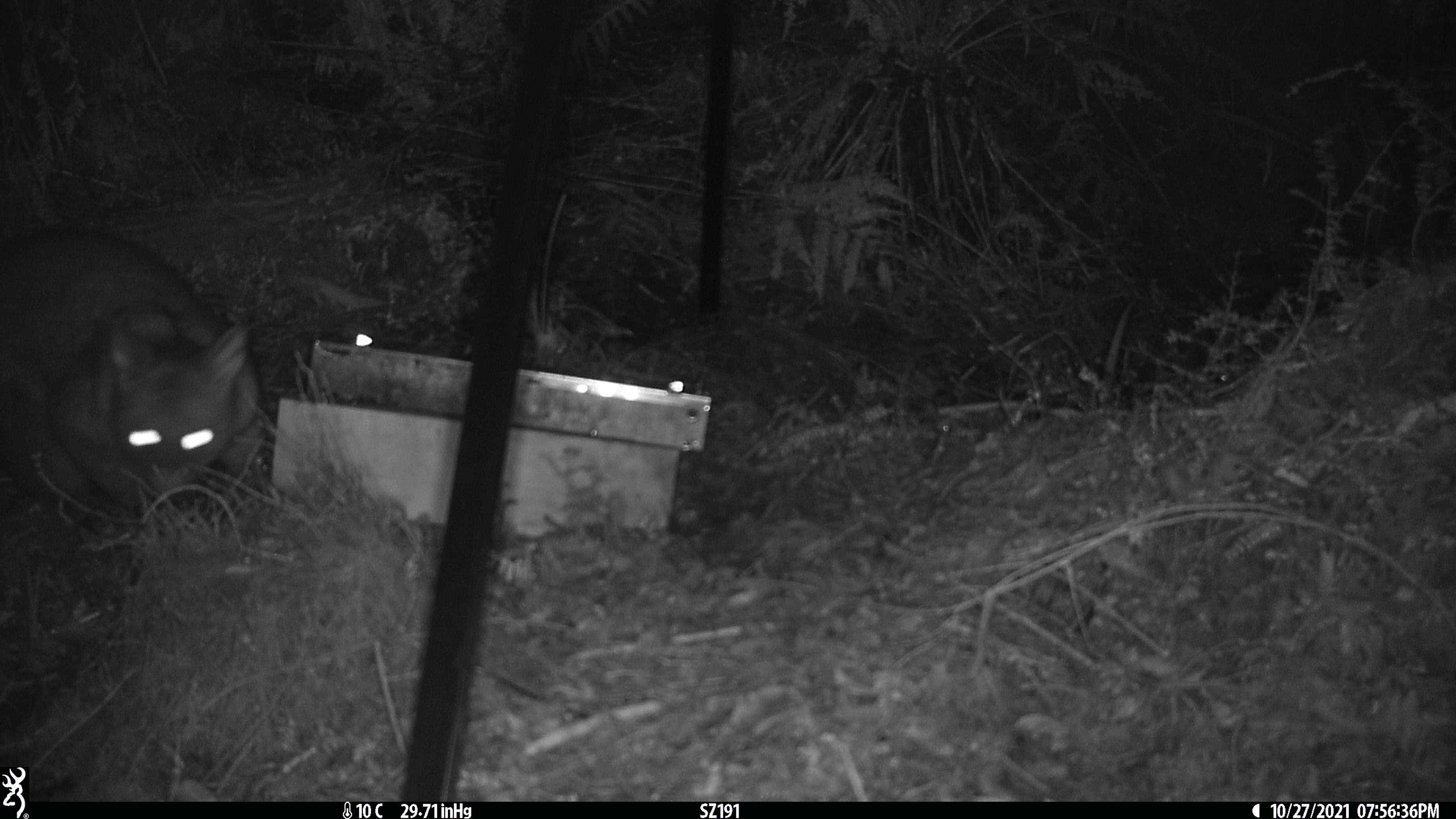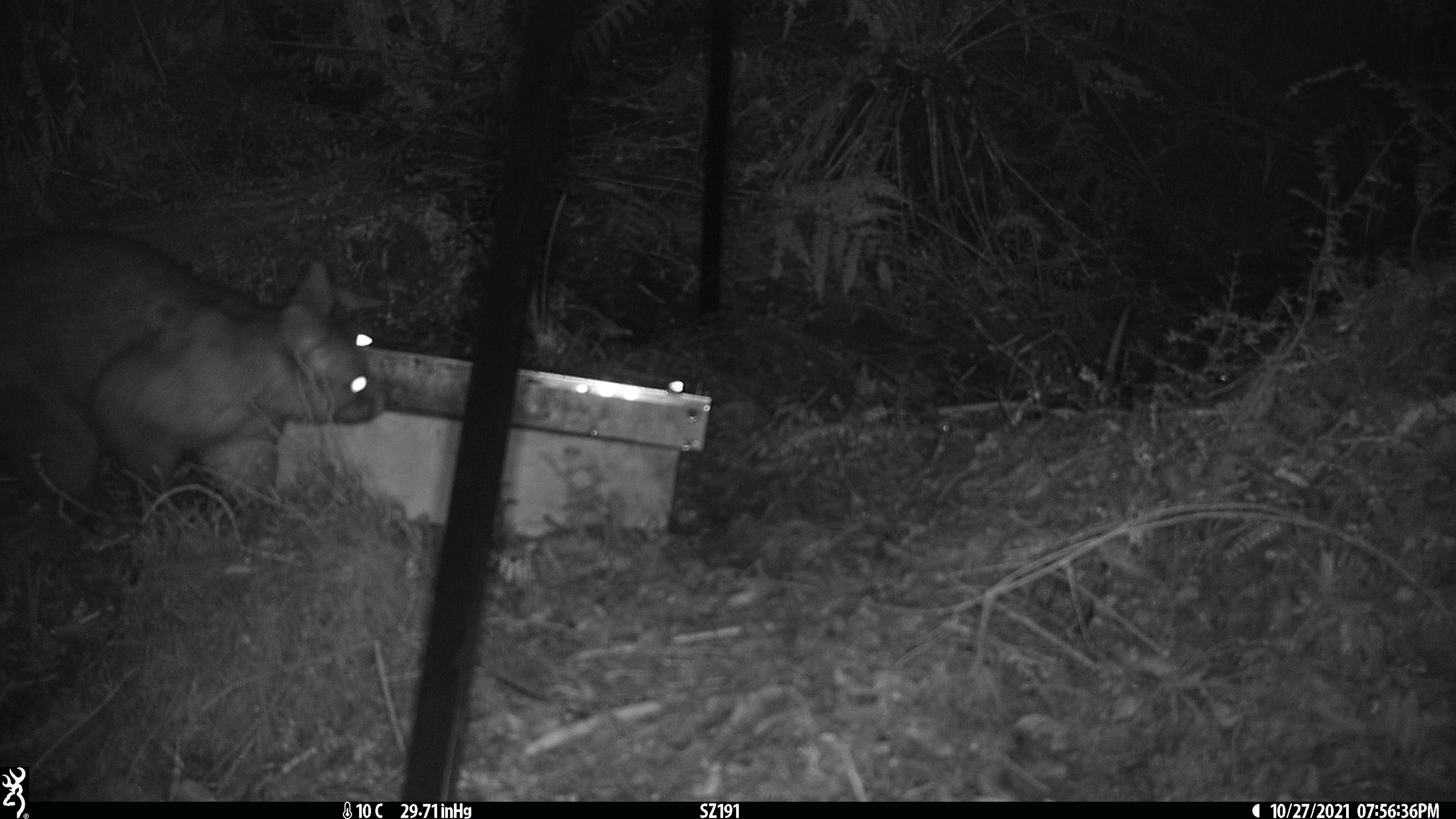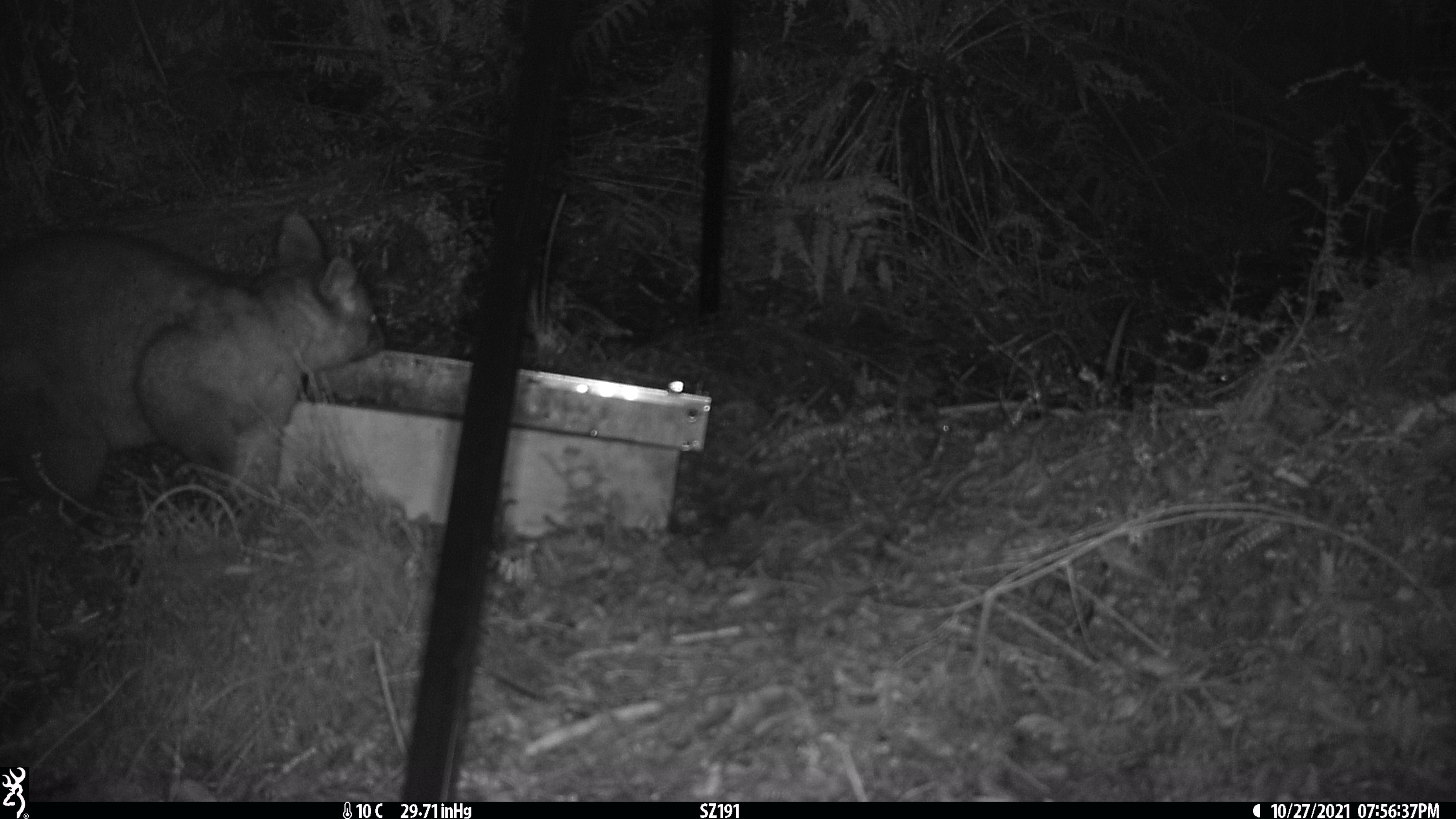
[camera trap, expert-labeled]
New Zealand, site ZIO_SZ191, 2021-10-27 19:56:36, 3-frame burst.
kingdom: Animalia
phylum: Chordata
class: Mammalia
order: Diprotodontia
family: Phalangeridae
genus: Trichosurus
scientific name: Trichosurus vulpecula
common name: common brushtail possum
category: possum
Possum (common brushtail possum) (Trichosurus vulpecula).